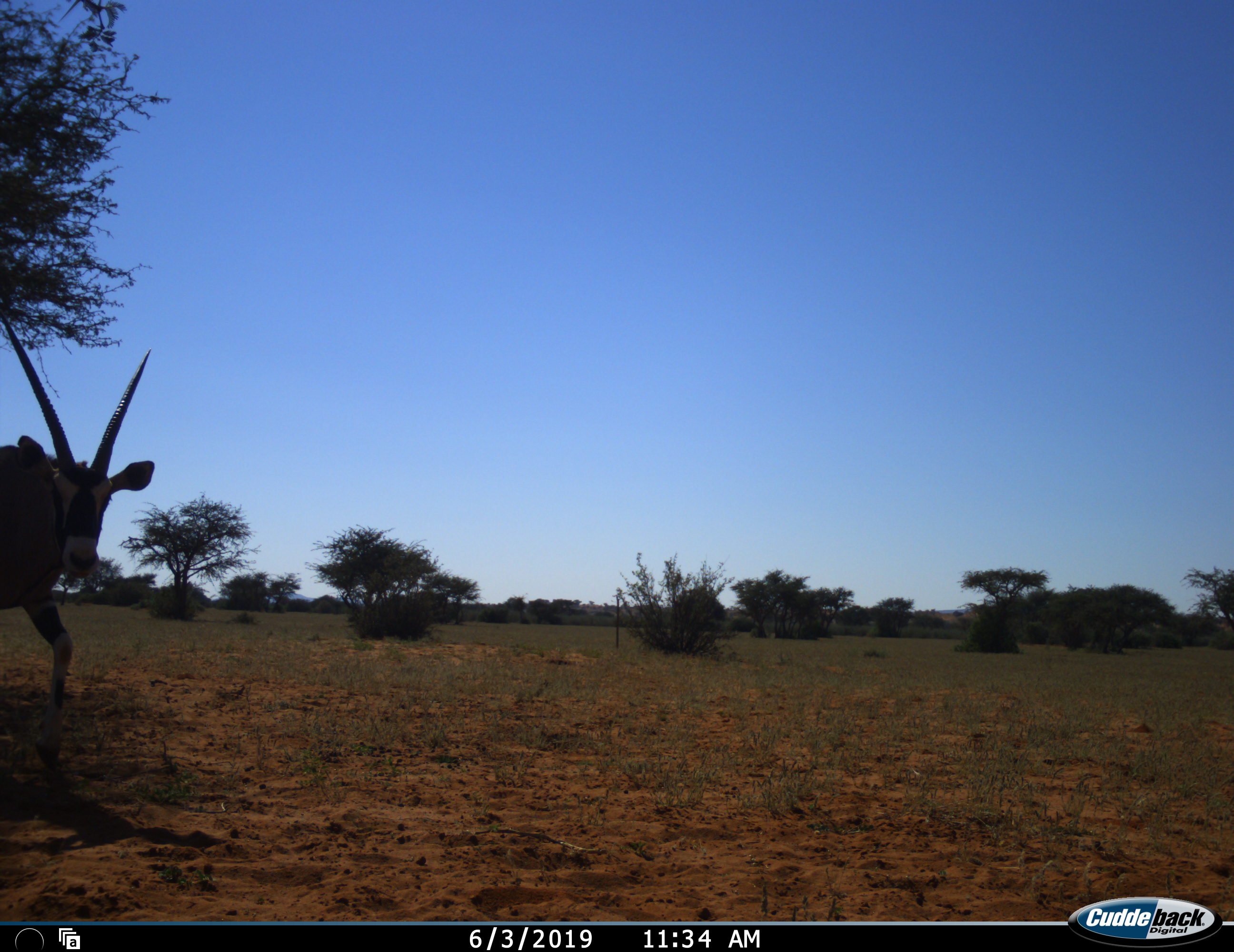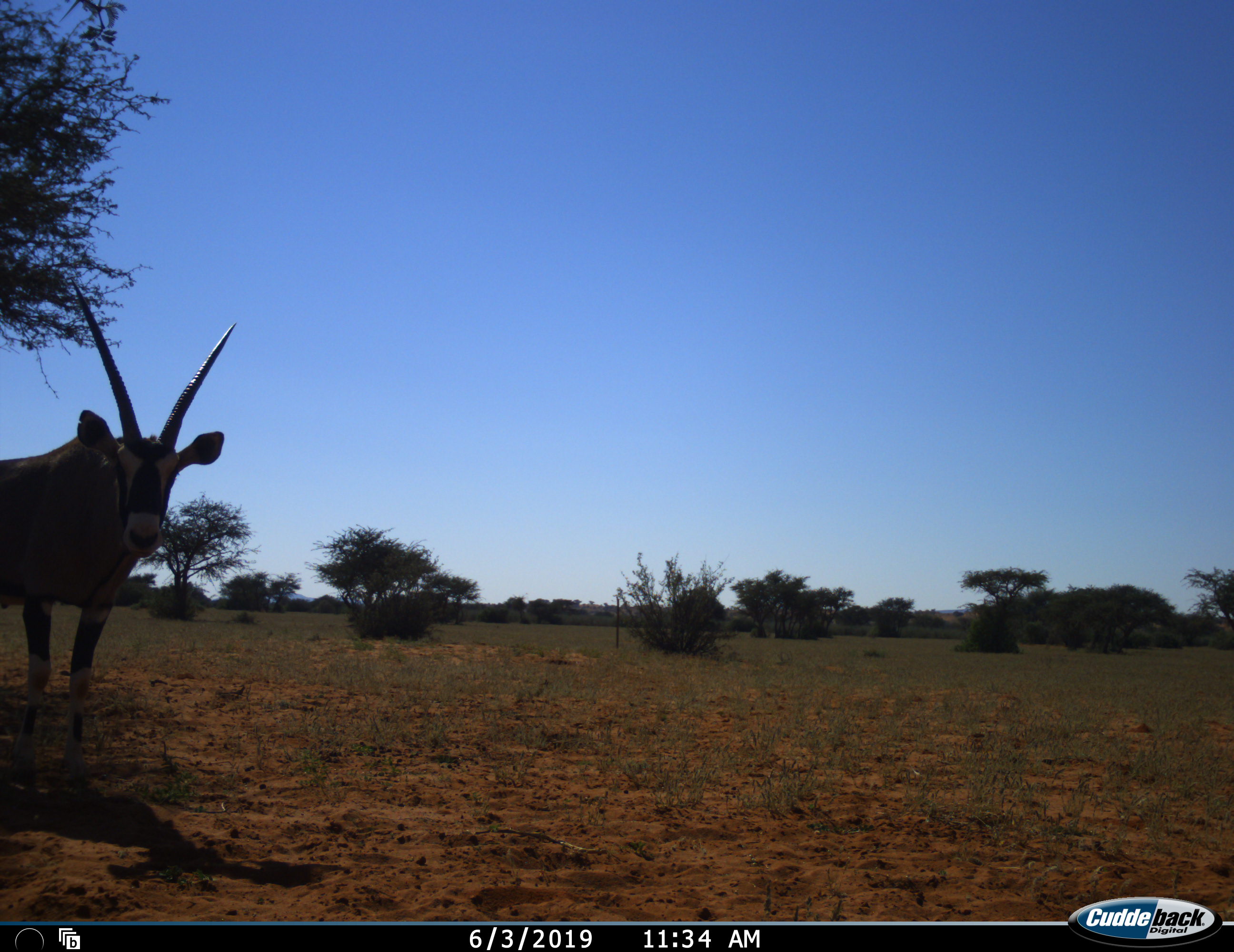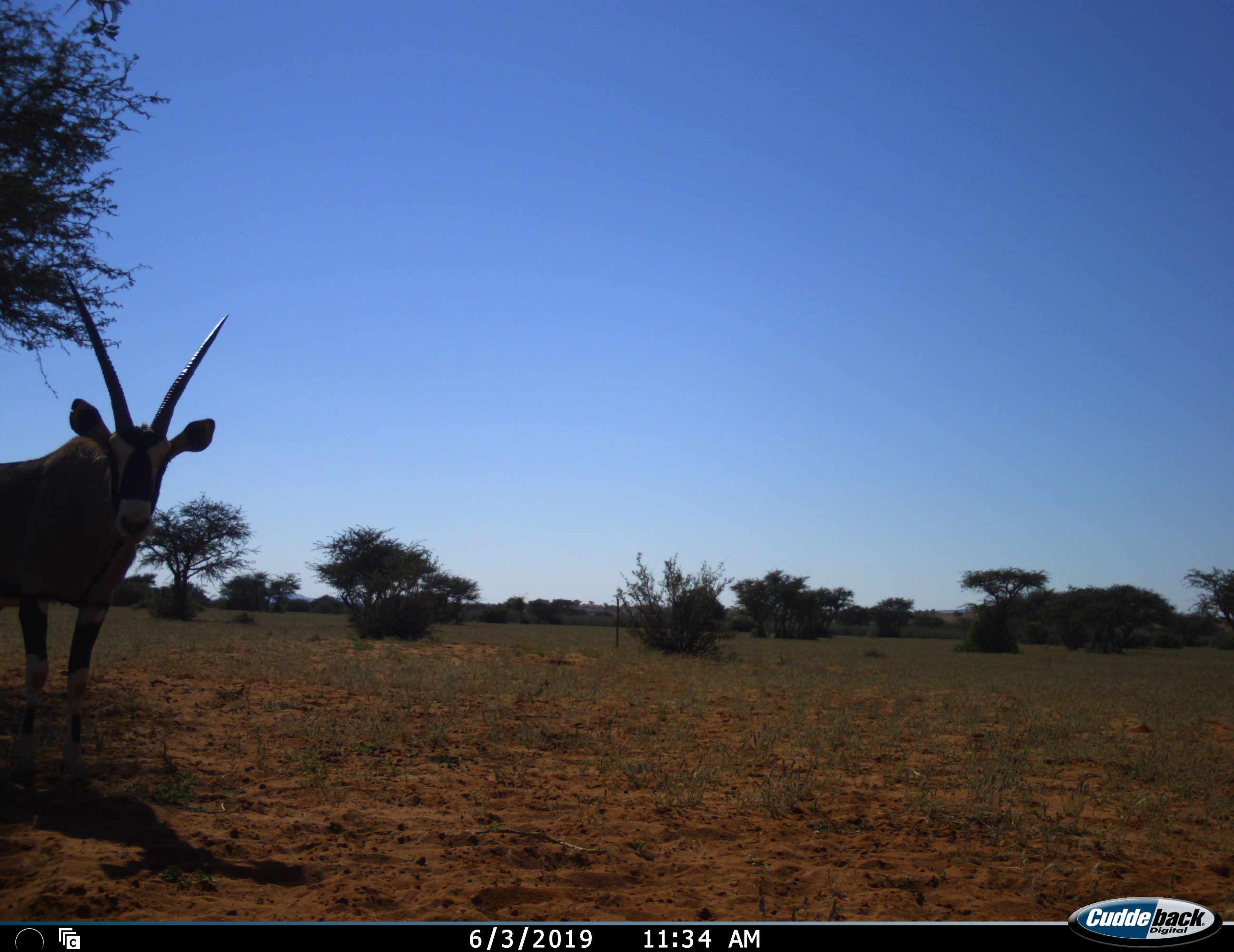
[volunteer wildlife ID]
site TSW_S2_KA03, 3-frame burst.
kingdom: Animalia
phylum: Chordata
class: Mammalia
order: Artiodactyla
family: Bovidae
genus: Oryx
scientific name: Oryx gazella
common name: gemsbok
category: oryx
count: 1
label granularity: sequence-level